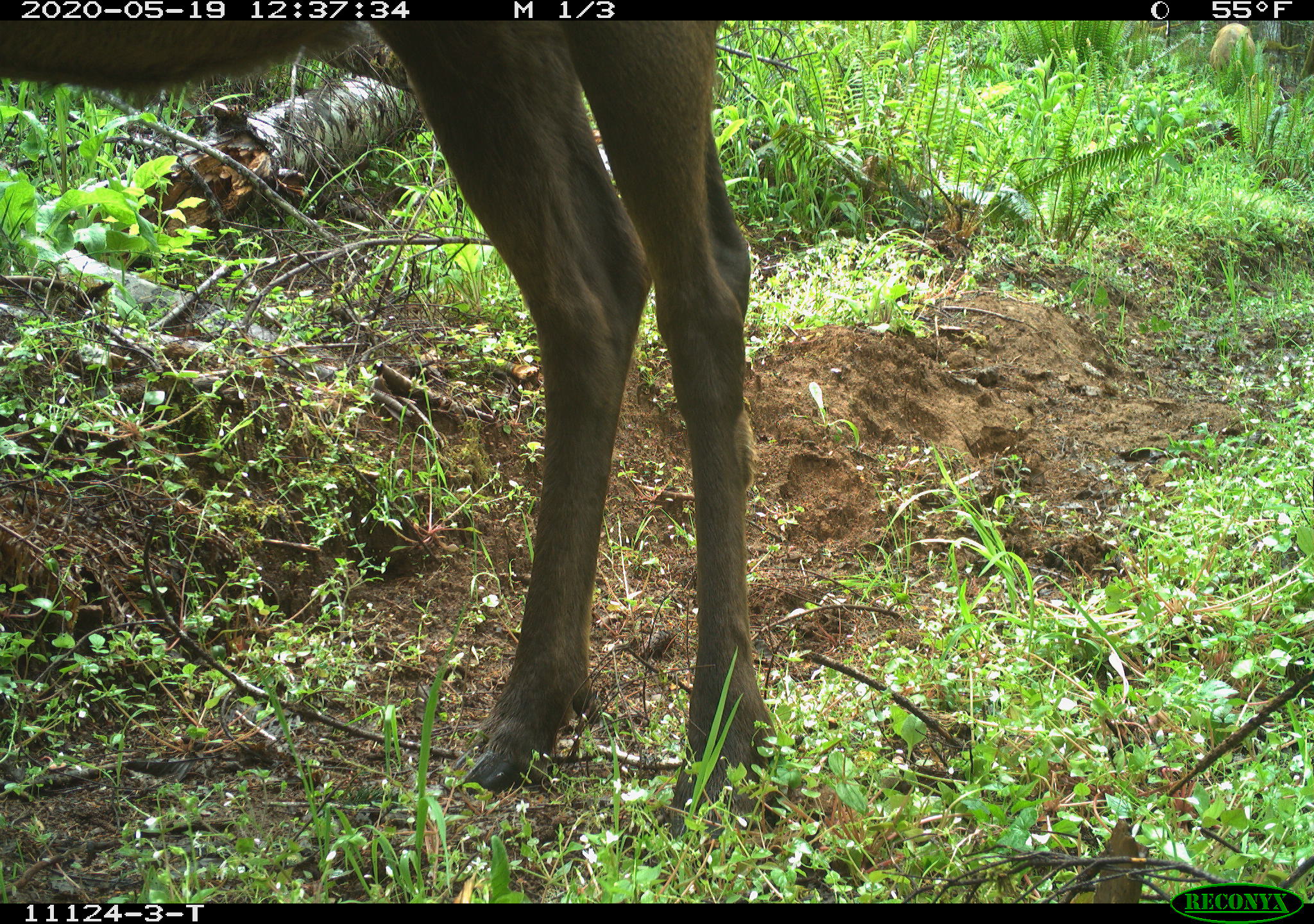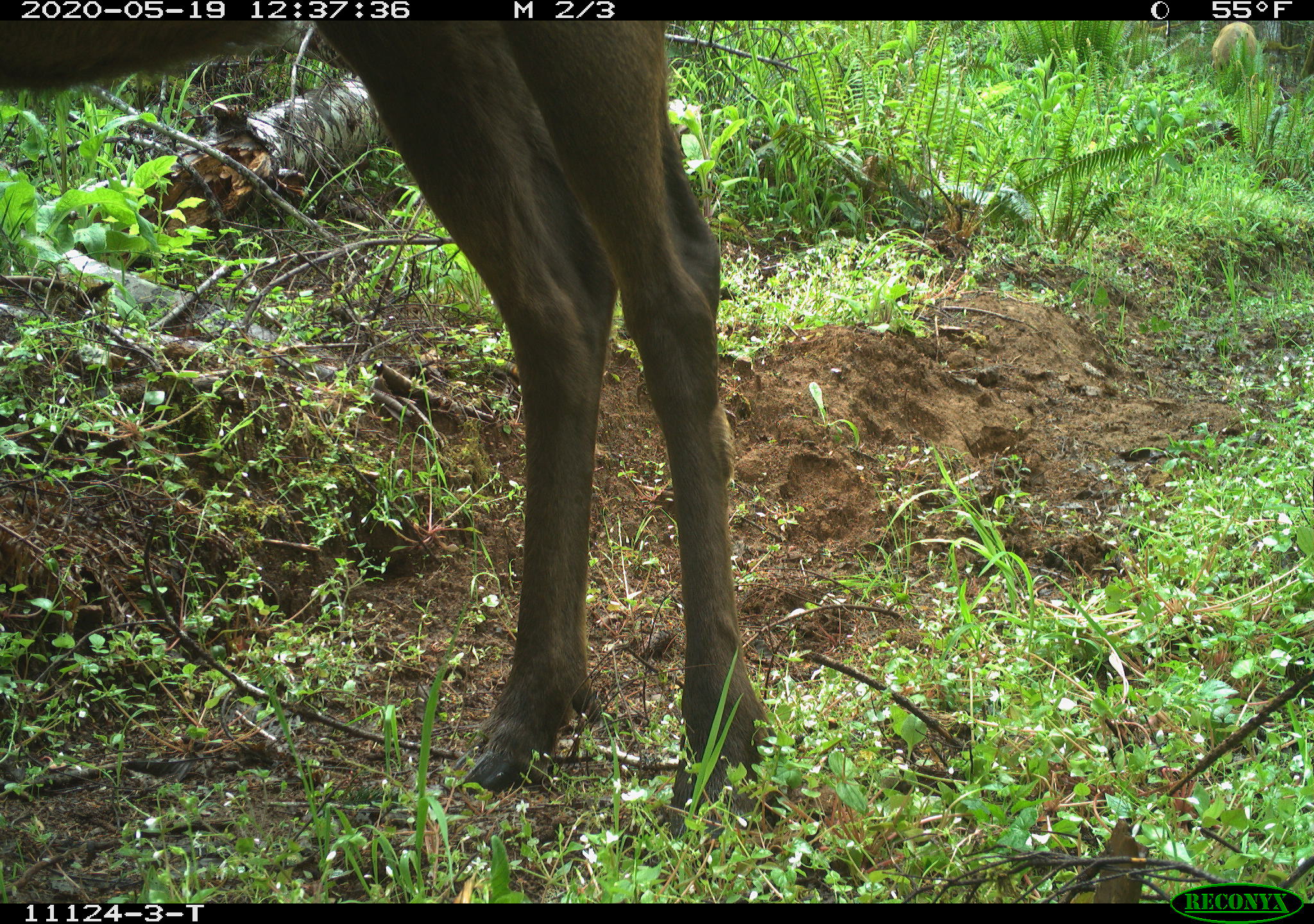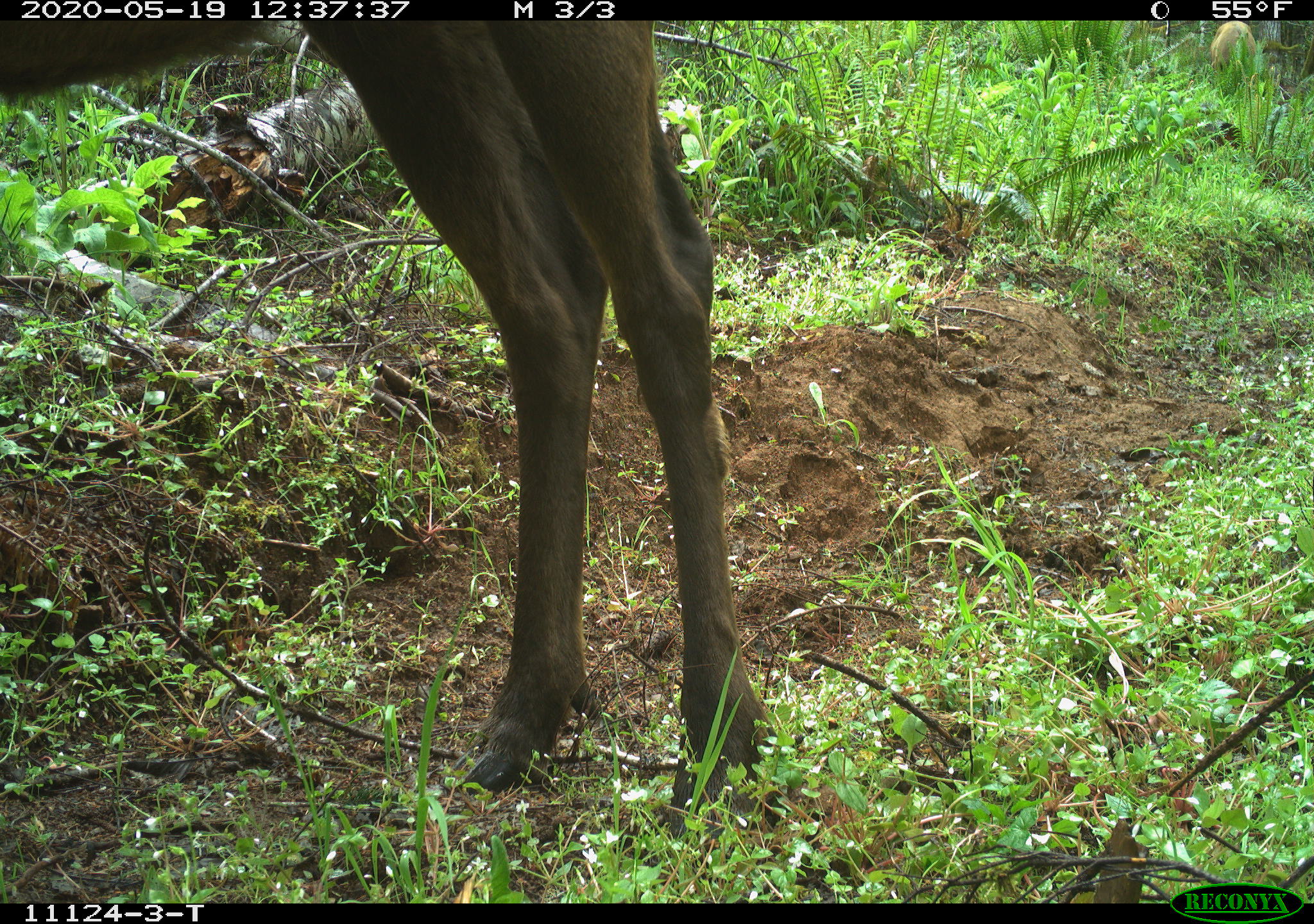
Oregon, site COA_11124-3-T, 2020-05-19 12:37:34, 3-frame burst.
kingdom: Animalia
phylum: Chordata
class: Mammalia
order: Artiodactyla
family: Cervidae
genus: Cervus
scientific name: Cervus canadensis roosevelti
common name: roosevelt elk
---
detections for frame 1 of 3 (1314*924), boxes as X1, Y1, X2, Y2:
roosevelt elk: 1, 24, 792, 833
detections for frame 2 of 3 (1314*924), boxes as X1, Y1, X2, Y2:
roosevelt elk: 5, 22, 779, 807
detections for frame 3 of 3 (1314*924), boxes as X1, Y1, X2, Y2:
roosevelt elk: 3, 24, 775, 809